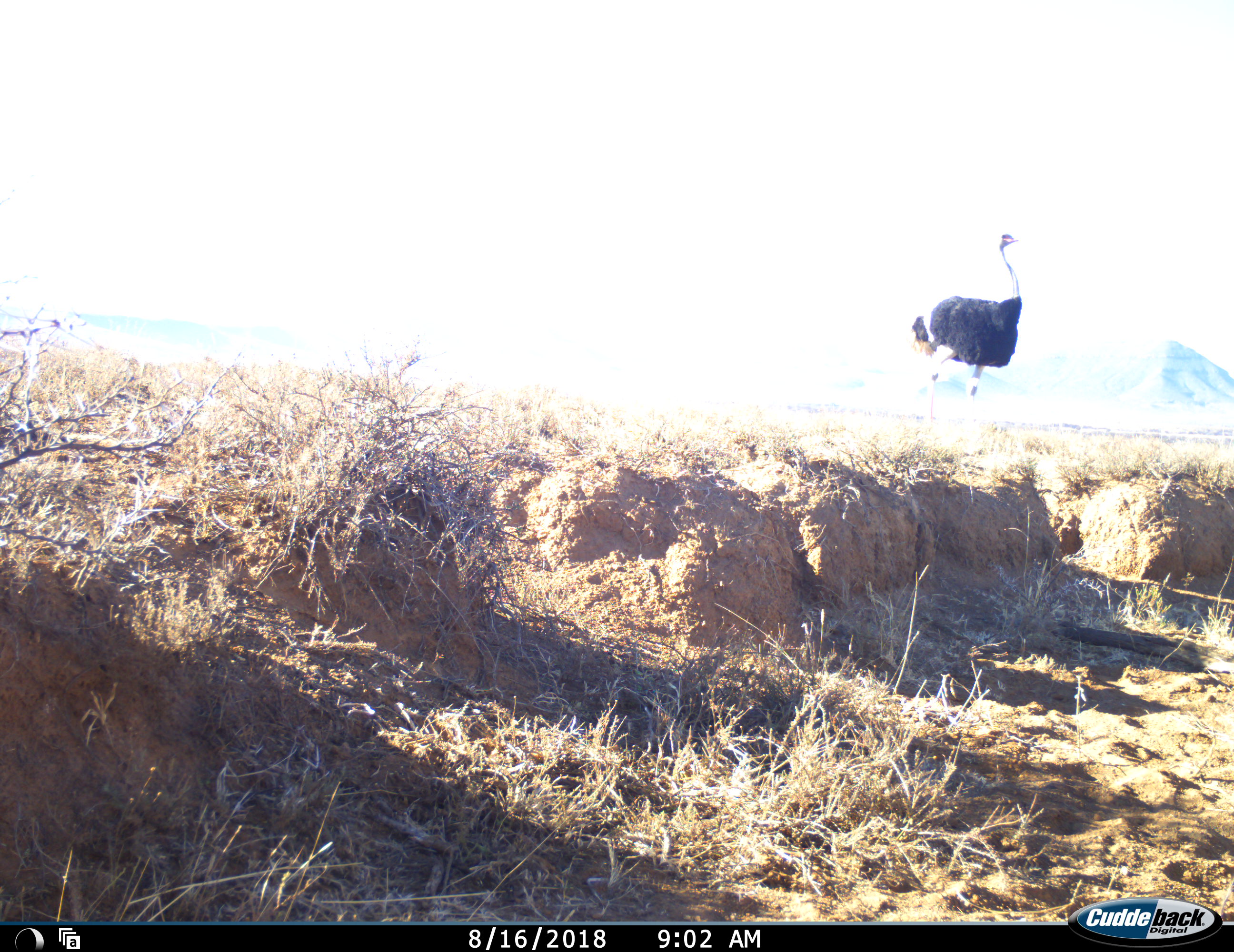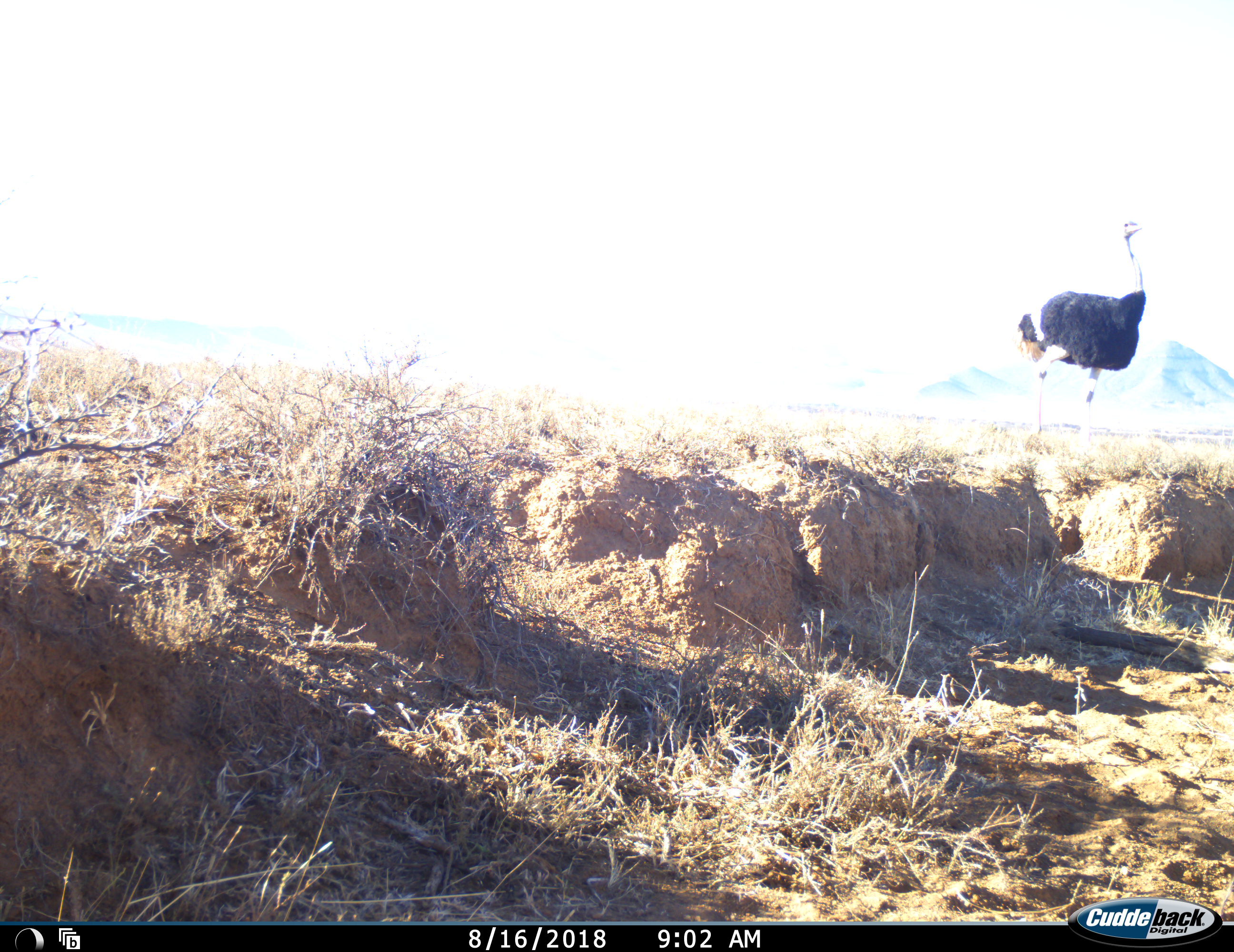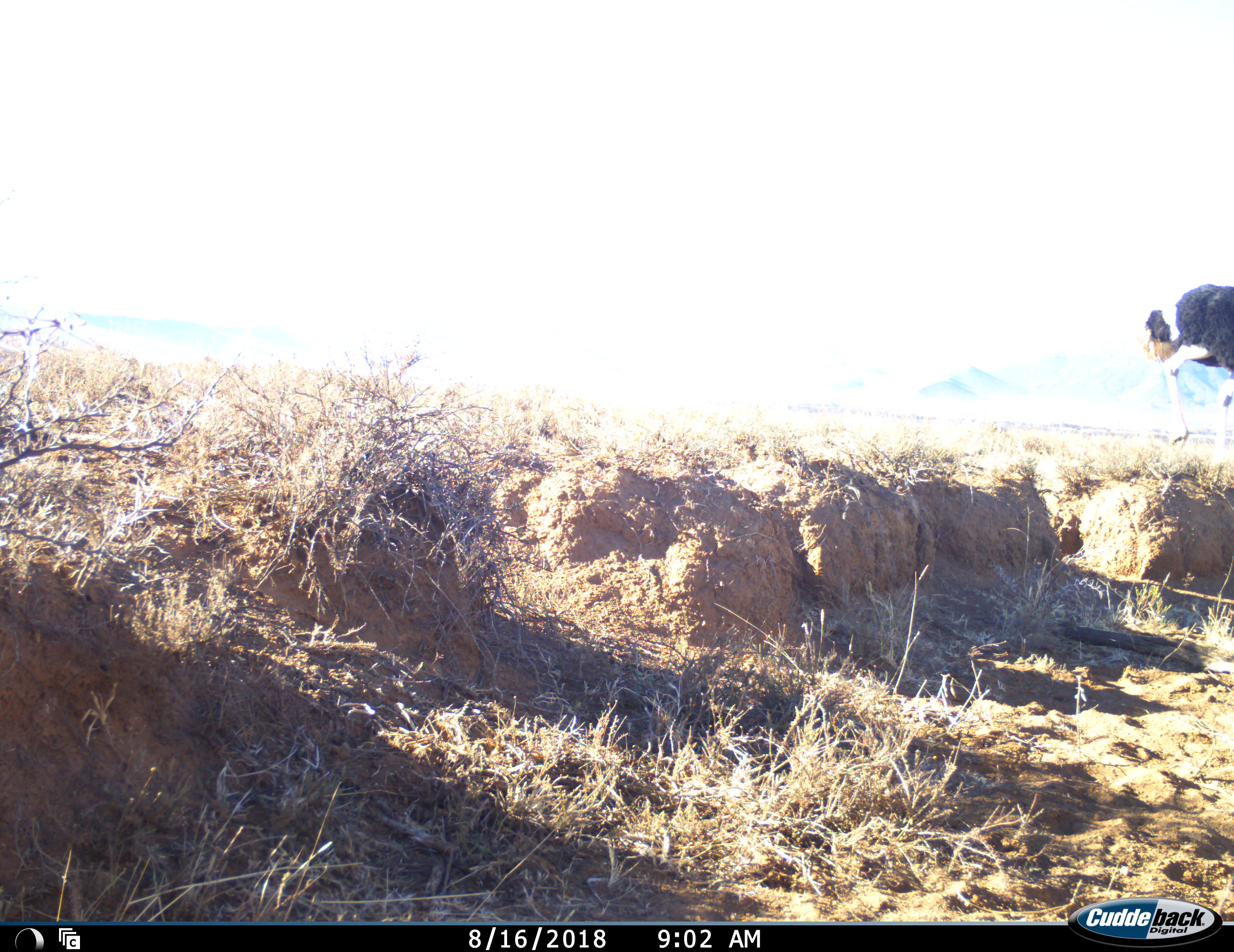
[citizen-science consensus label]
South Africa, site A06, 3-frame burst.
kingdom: Animalia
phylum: Chordata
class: Aves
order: Struthioniformes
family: Struthionidae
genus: Struthio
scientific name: Struthio camelus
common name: ostrich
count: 1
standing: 0%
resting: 0%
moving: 100%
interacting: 0%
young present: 0%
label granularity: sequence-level